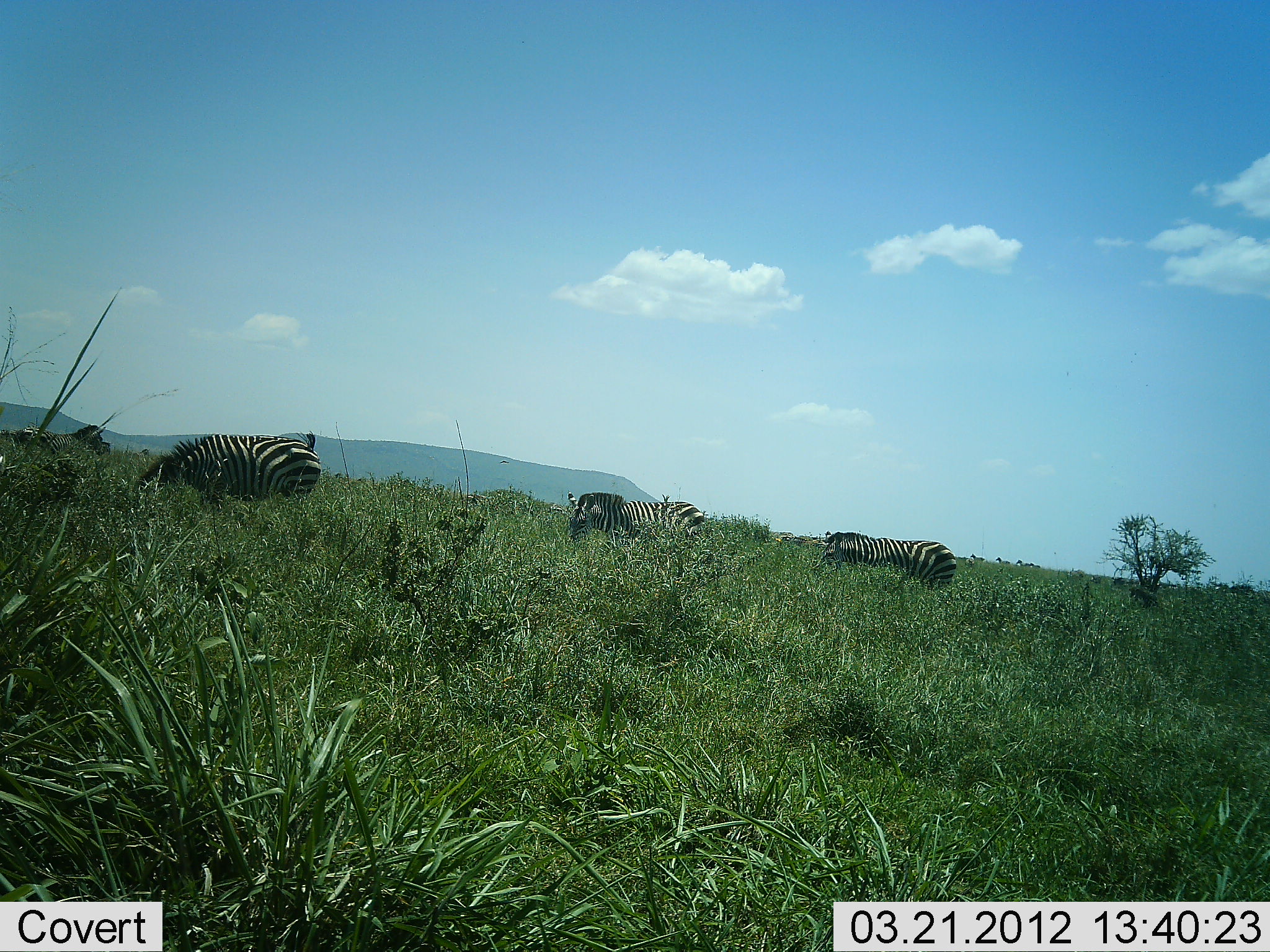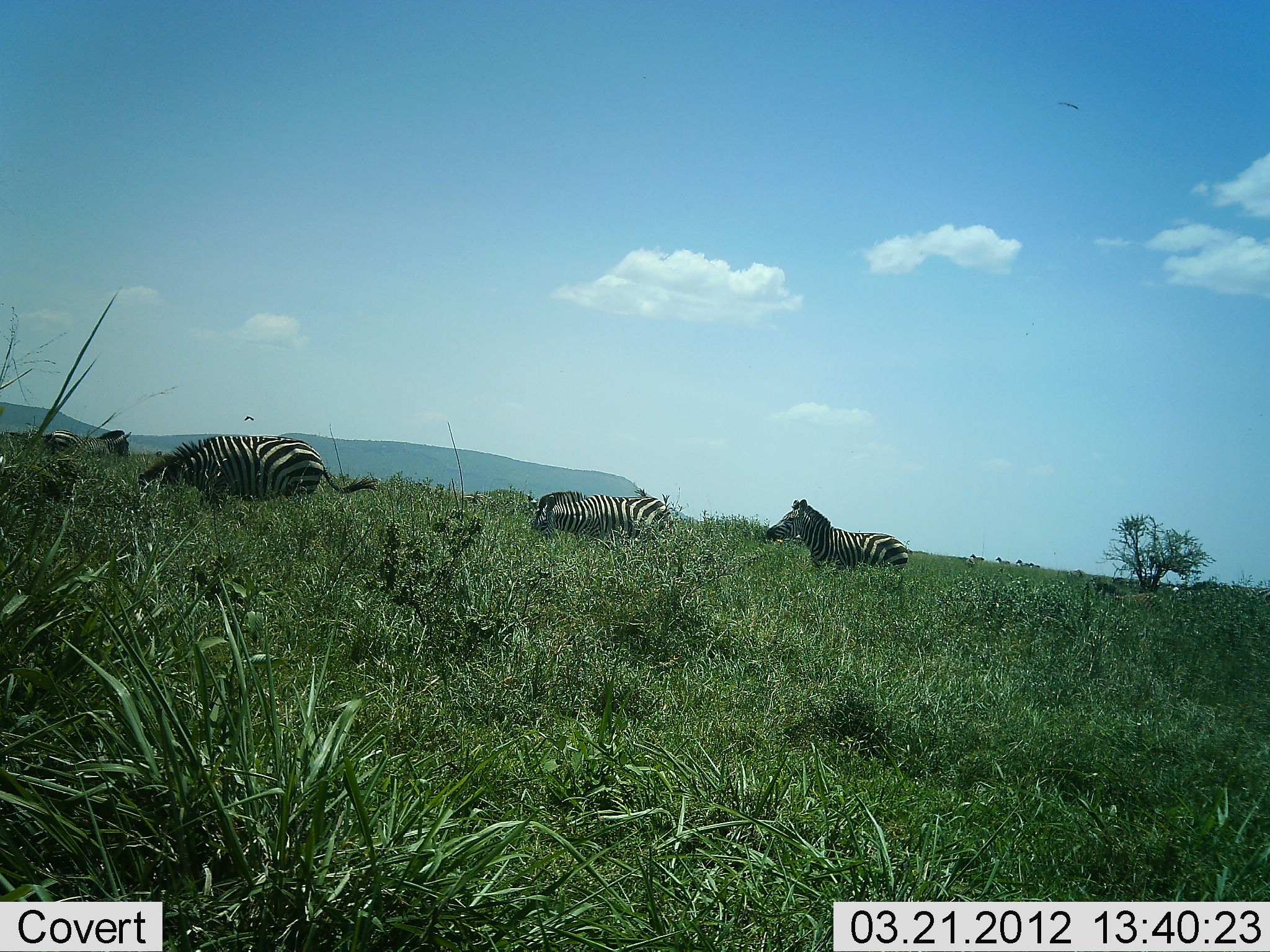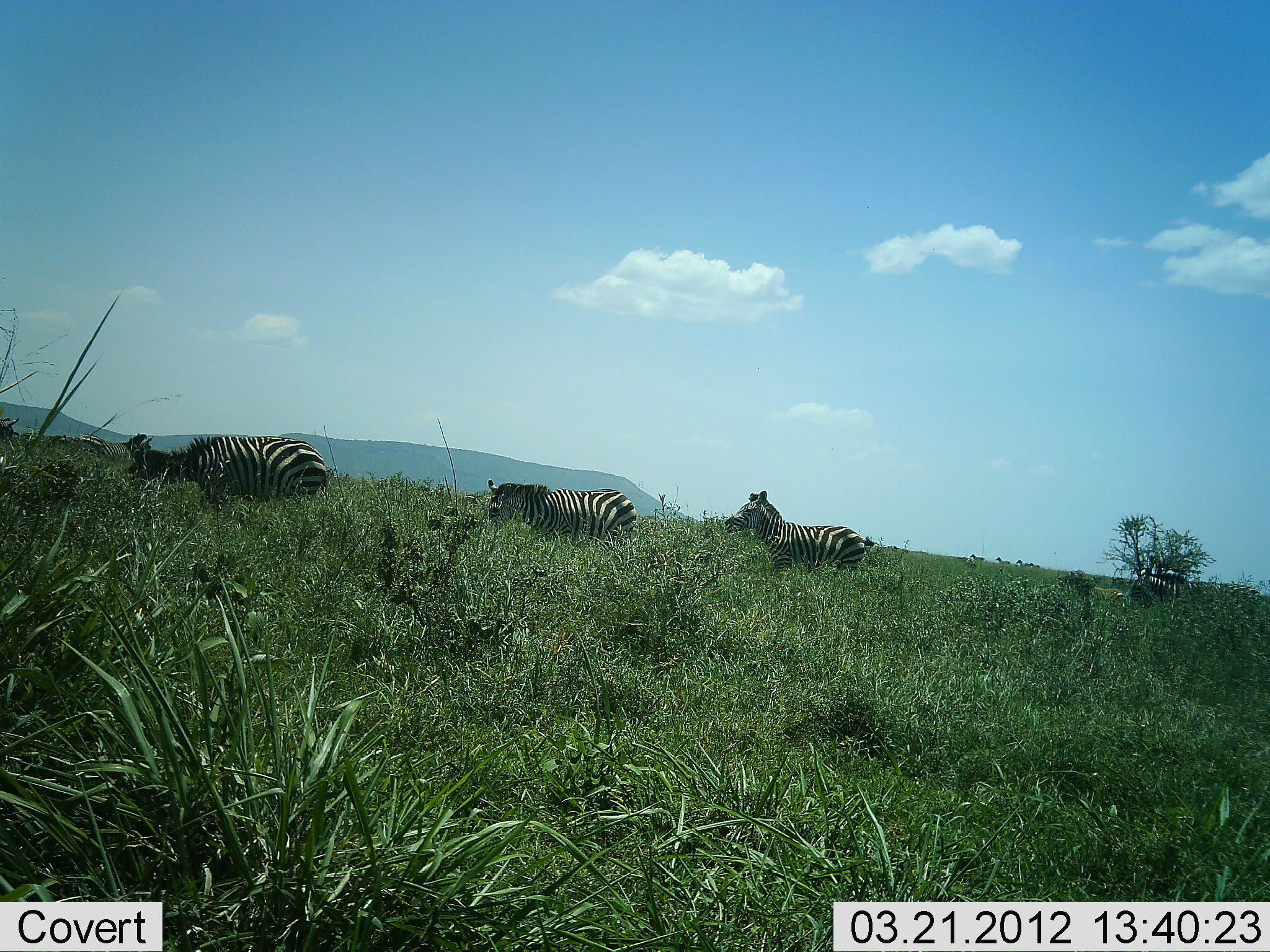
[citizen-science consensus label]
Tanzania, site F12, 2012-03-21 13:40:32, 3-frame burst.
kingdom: Animalia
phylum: Chordata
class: Mammalia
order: Perissodactyla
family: Equidae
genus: Equus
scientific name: Equus quagga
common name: plains zebra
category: zebra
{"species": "zebra (plains zebra) (Equus quagga)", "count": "6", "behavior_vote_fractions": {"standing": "45%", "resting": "0%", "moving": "65%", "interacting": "0%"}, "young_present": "25%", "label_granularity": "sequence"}